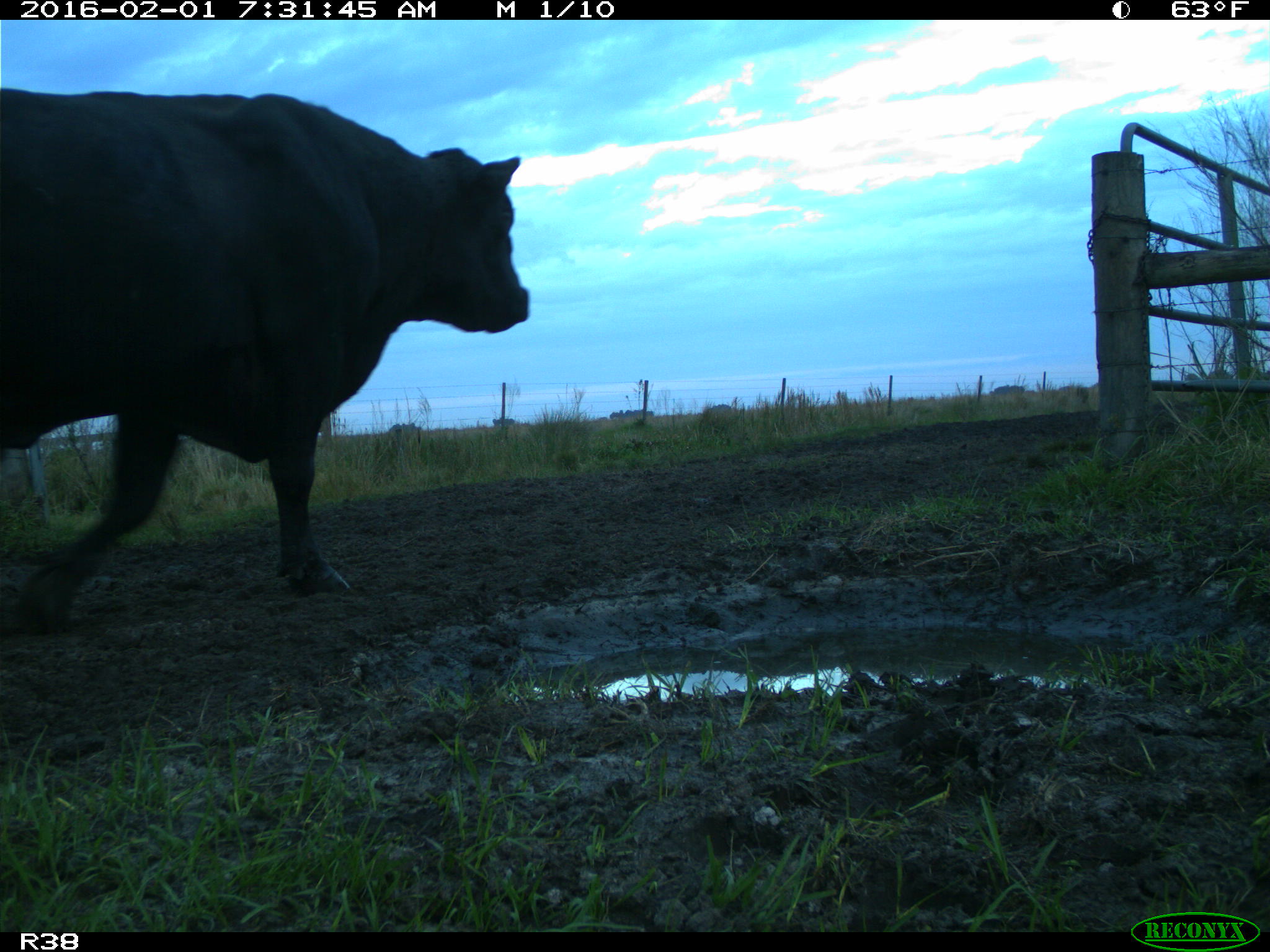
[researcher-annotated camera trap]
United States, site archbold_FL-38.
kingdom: Animalia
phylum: Chordata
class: Mammalia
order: Artiodactyla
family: Bovidae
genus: Bos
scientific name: Bos taurus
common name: domestic cow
Bos taurus (domestic cow).